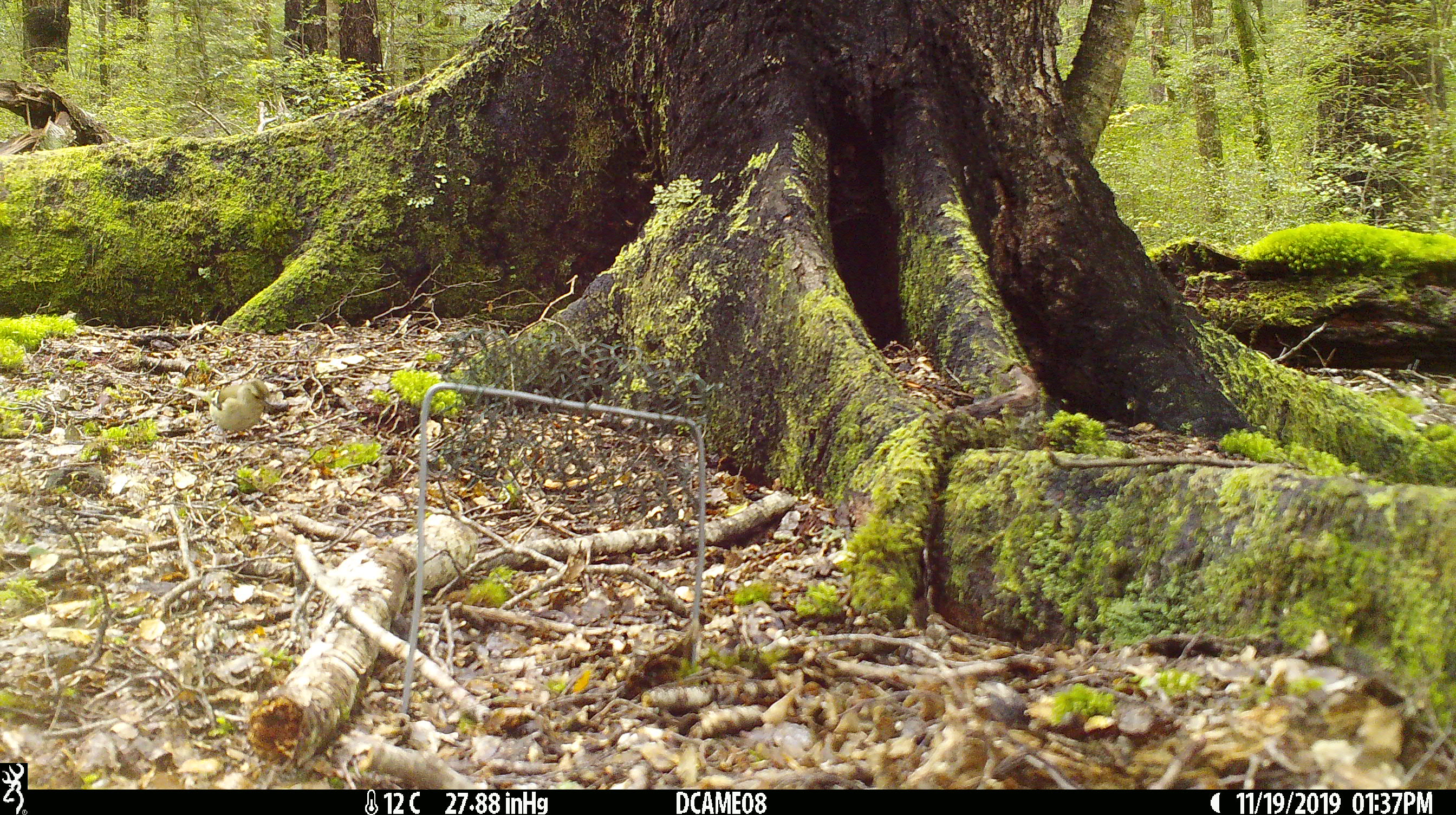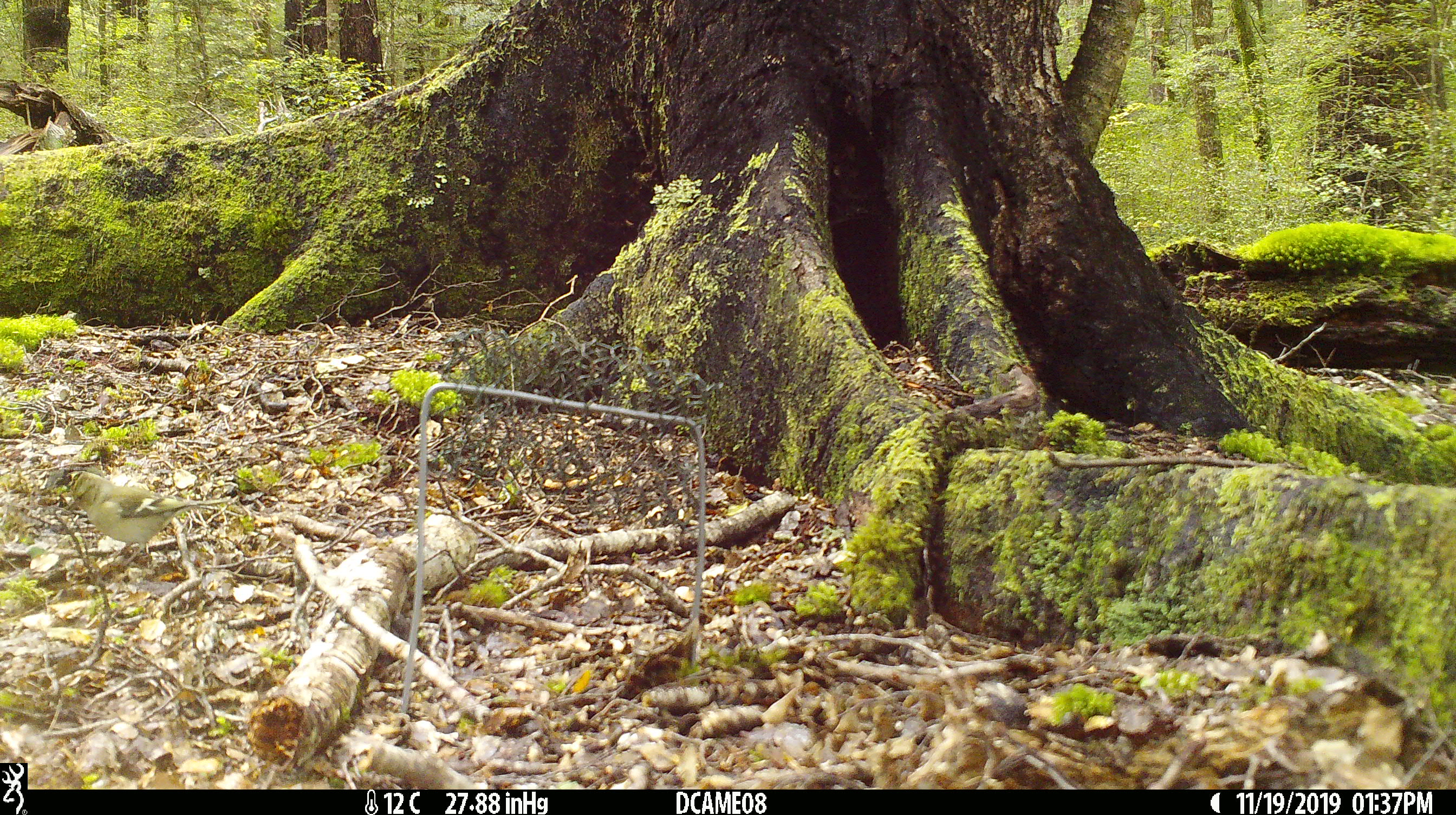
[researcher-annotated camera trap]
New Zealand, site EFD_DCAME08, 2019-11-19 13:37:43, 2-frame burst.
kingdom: Animalia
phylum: Chordata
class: Aves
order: Passeriformes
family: Fringillidae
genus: Fringilla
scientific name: Fringilla coelebs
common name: common chaffinch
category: chaffinch